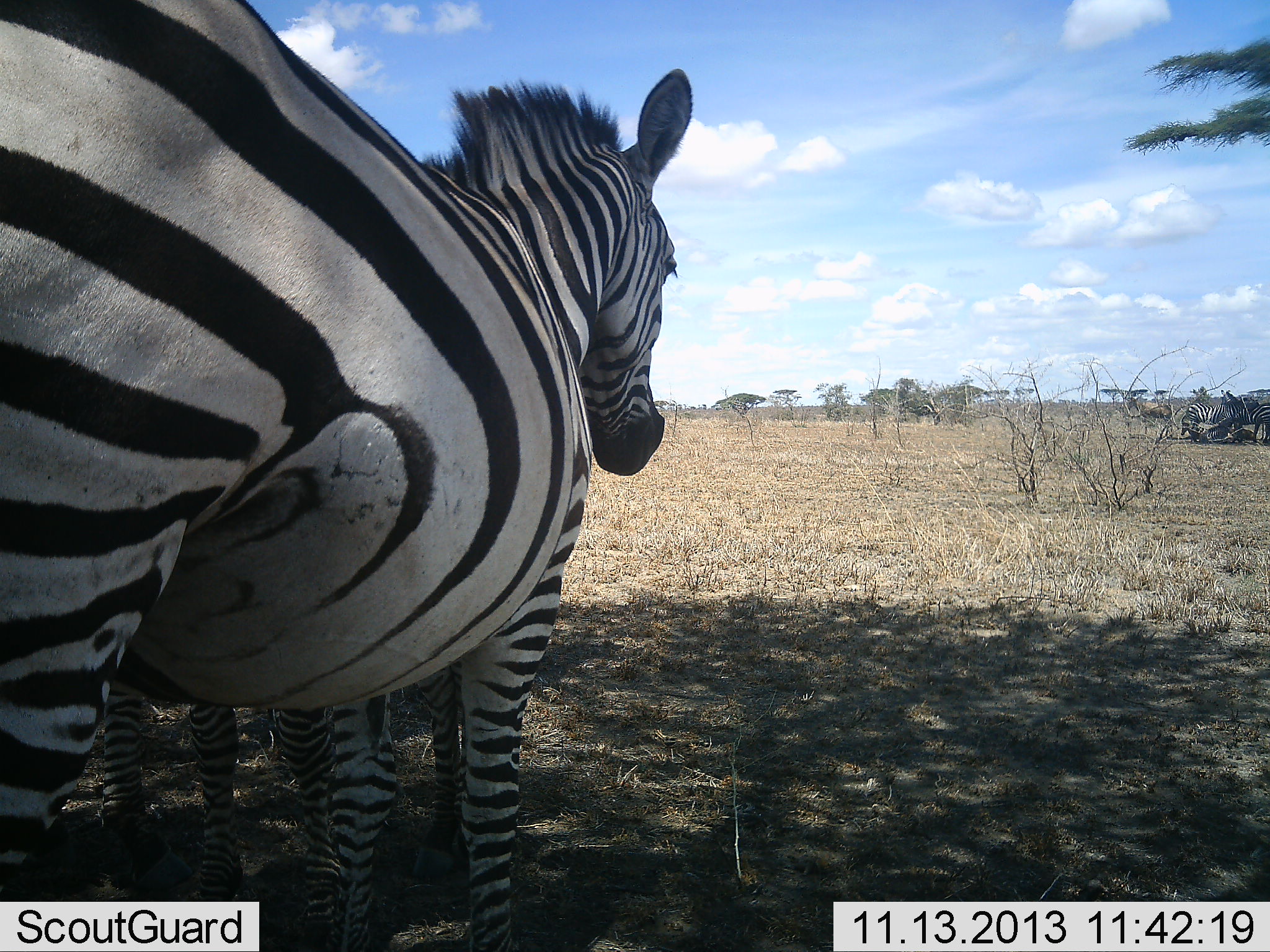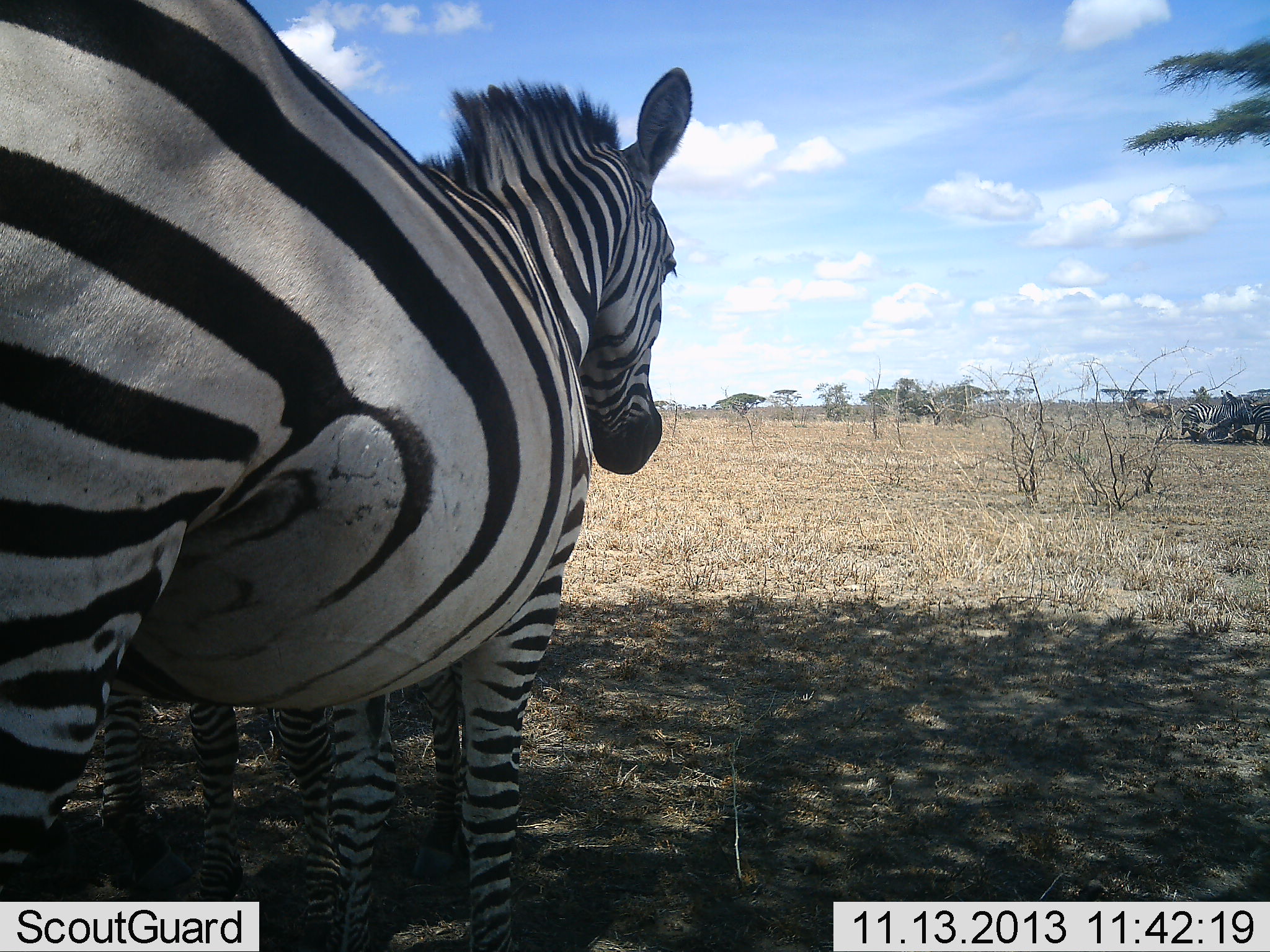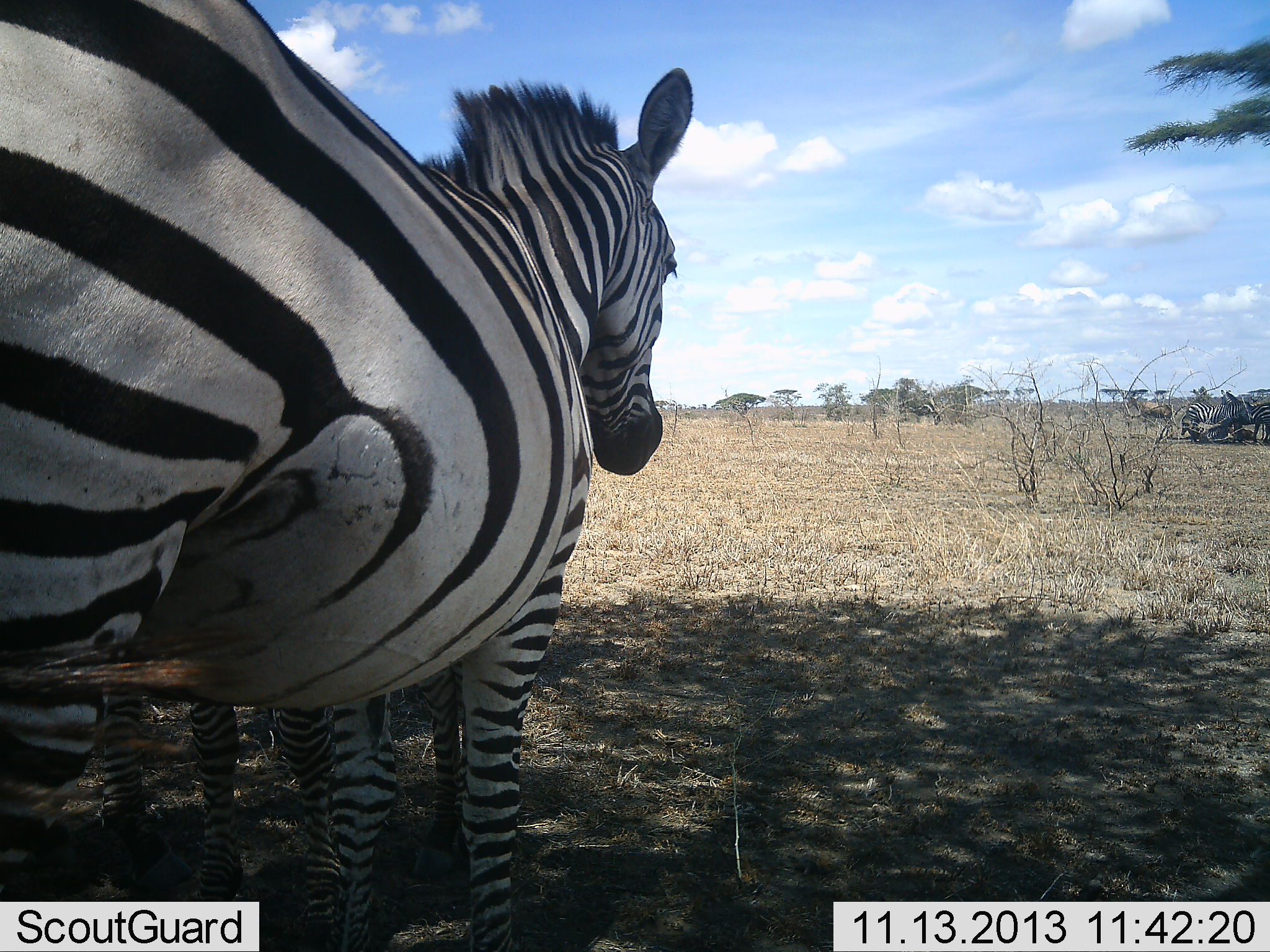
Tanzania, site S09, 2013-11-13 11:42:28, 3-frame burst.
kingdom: Animalia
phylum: Chordata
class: Mammalia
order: Perissodactyla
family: Equidae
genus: Equus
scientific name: Equus quagga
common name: plains zebra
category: zebra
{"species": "zebra (plains zebra) (Equus quagga)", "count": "3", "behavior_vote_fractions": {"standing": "100%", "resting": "17%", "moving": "4%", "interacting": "8%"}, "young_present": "21%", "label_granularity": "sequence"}